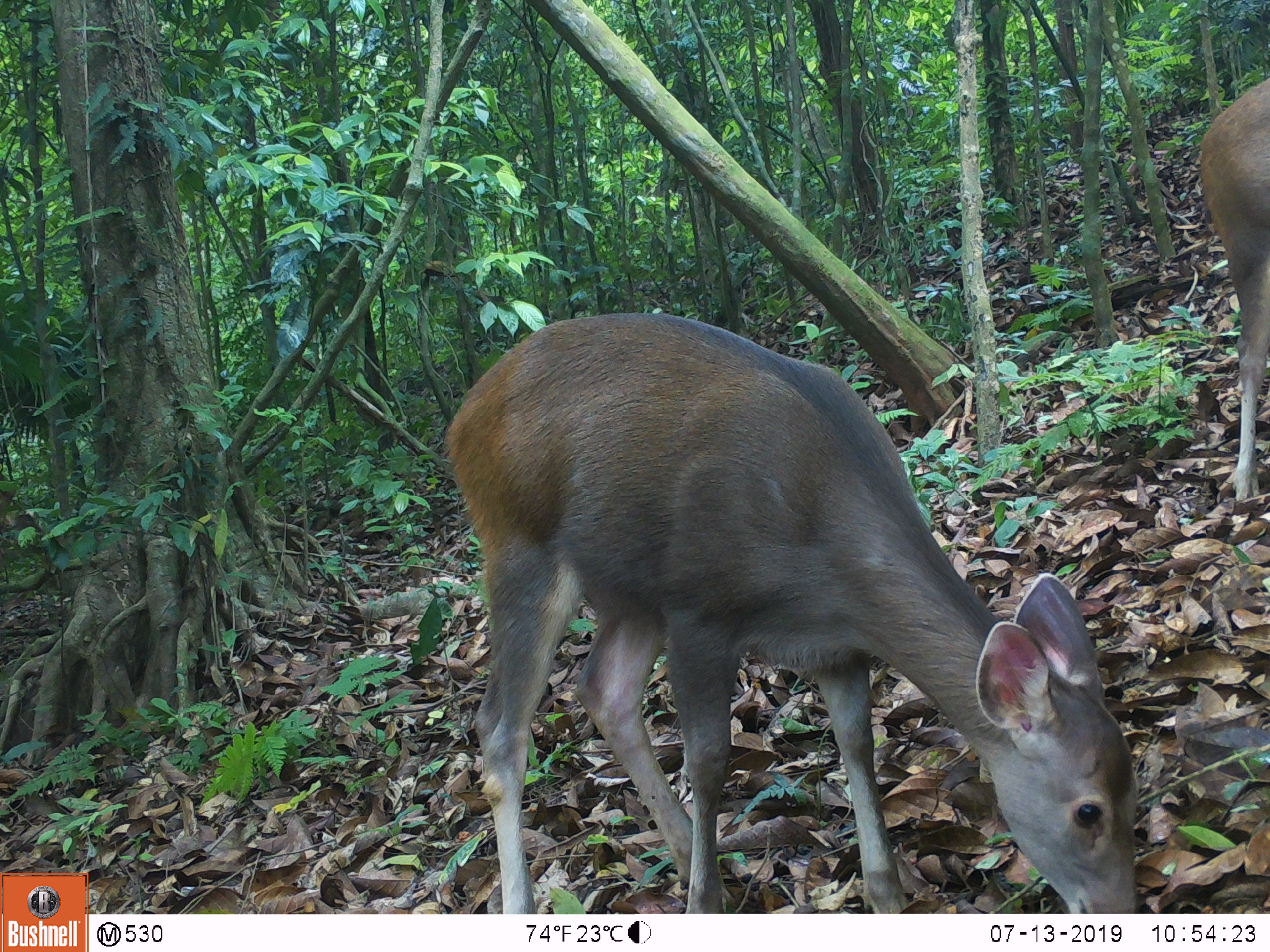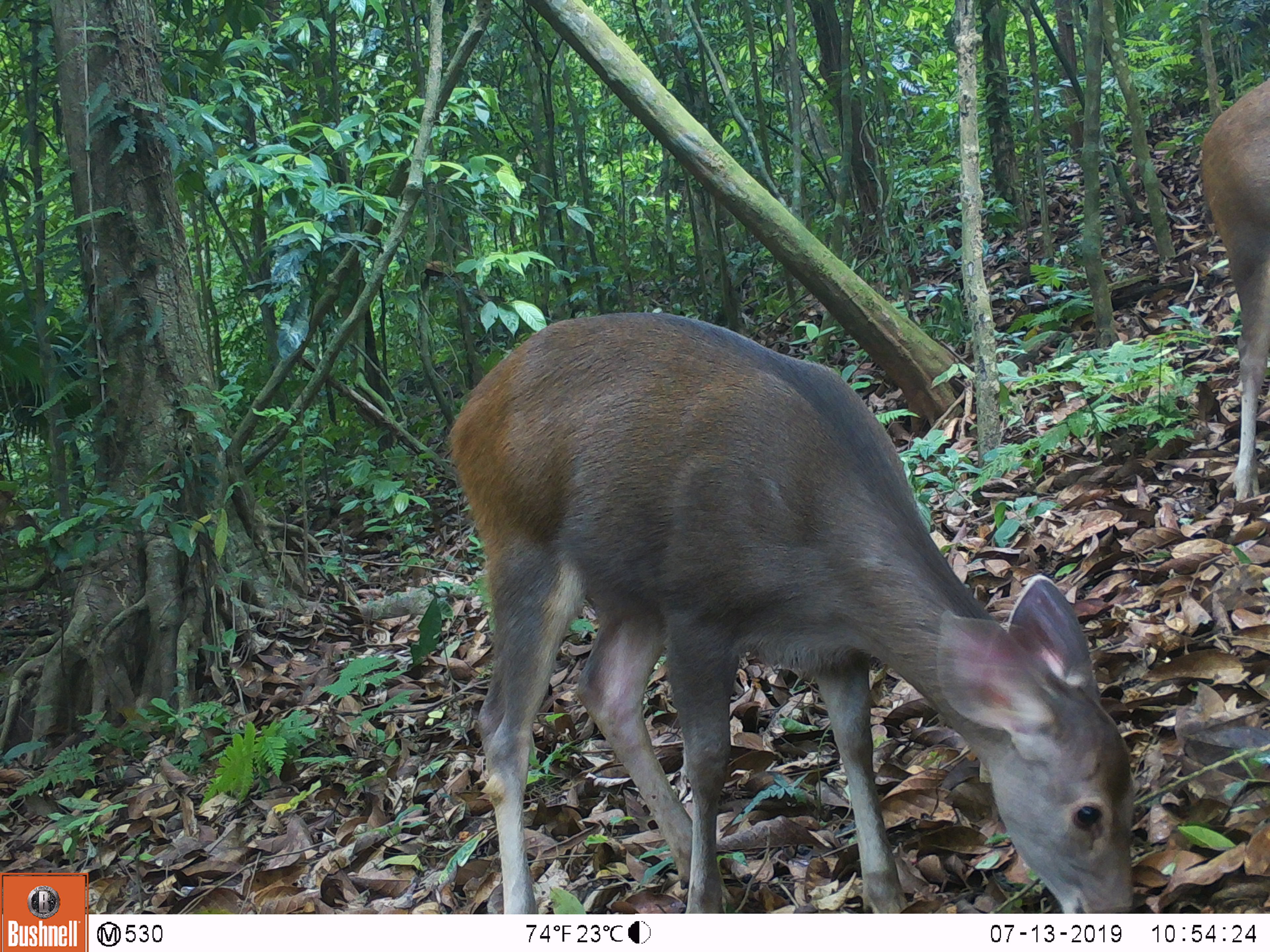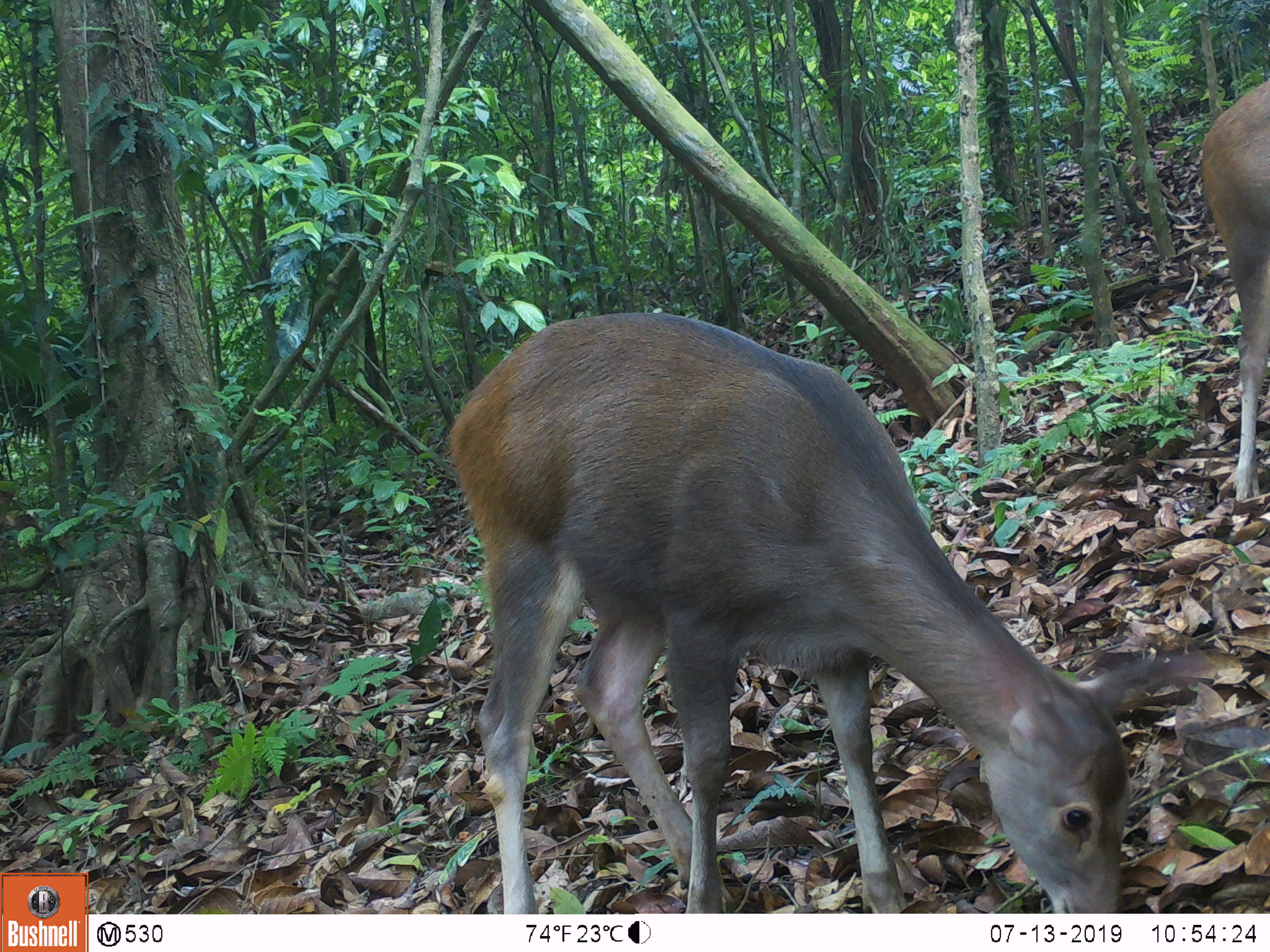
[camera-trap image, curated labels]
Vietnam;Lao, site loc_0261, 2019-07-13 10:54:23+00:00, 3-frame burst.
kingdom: Animalia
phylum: Chordata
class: Mammalia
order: Artiodactyla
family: Cervidae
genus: Rusa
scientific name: Rusa unicolor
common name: sambar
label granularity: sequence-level